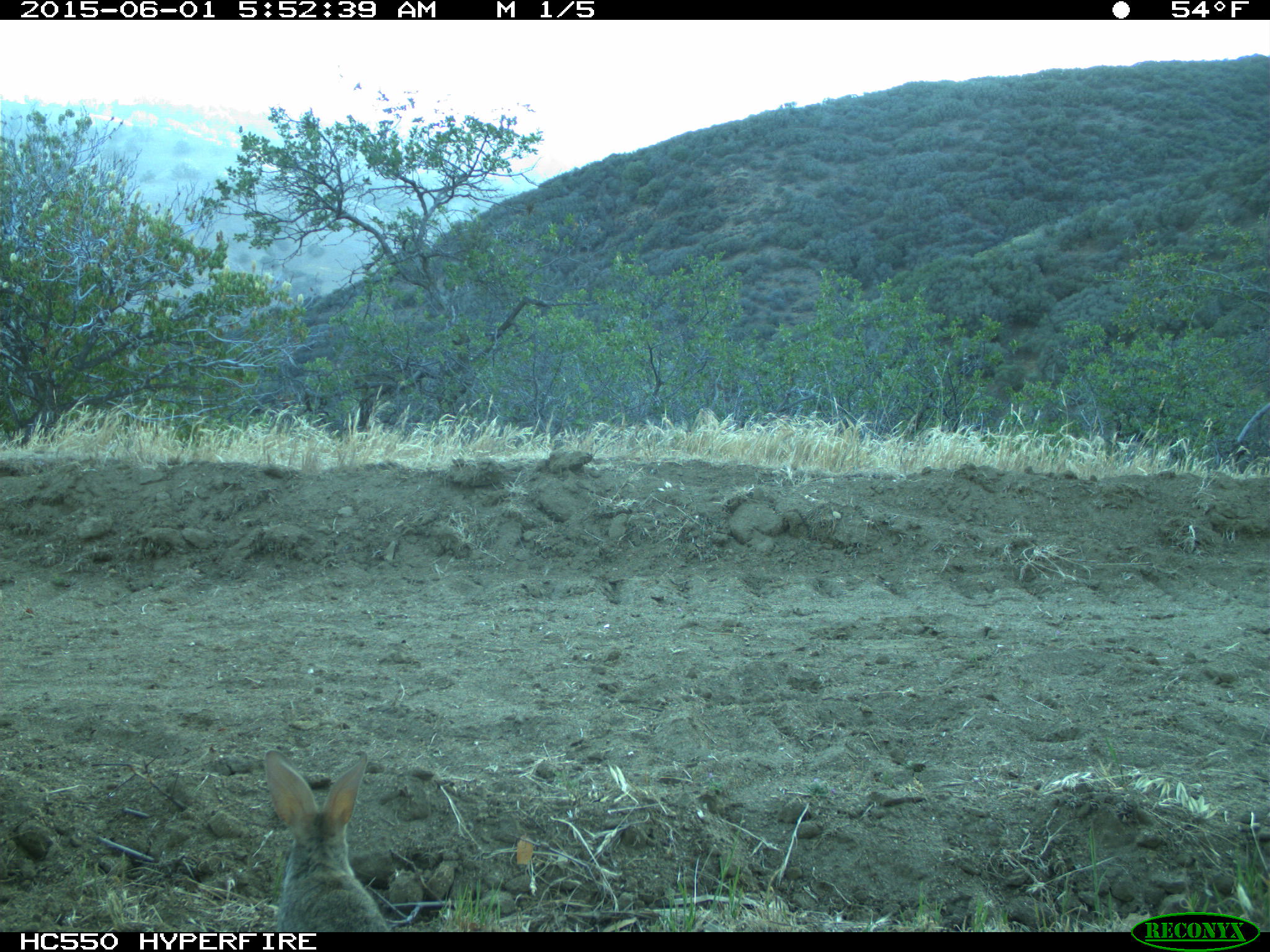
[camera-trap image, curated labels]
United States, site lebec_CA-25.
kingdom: Animalia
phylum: Chordata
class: Mammalia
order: Lagomorpha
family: Leporidae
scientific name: Leporidae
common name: rabbits and hares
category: unidentified rabbit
Unidentified rabbit (rabbits and hares) (Leporidae).